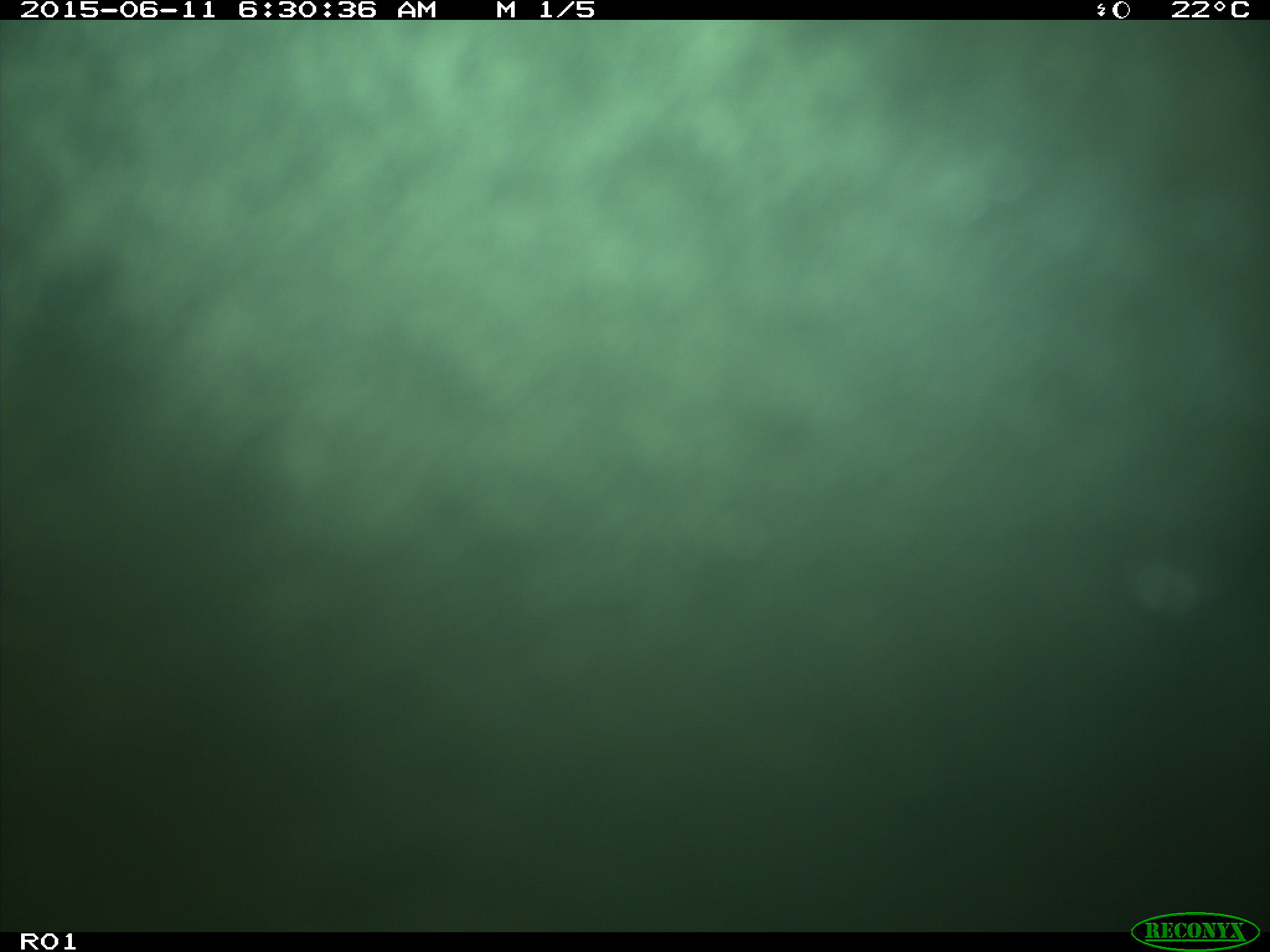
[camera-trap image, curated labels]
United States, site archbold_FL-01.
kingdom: Animalia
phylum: Chordata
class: Mammalia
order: Artiodactyla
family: Bovidae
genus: Bos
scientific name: Bos taurus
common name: domestic cow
Bos taurus (domestic cow).